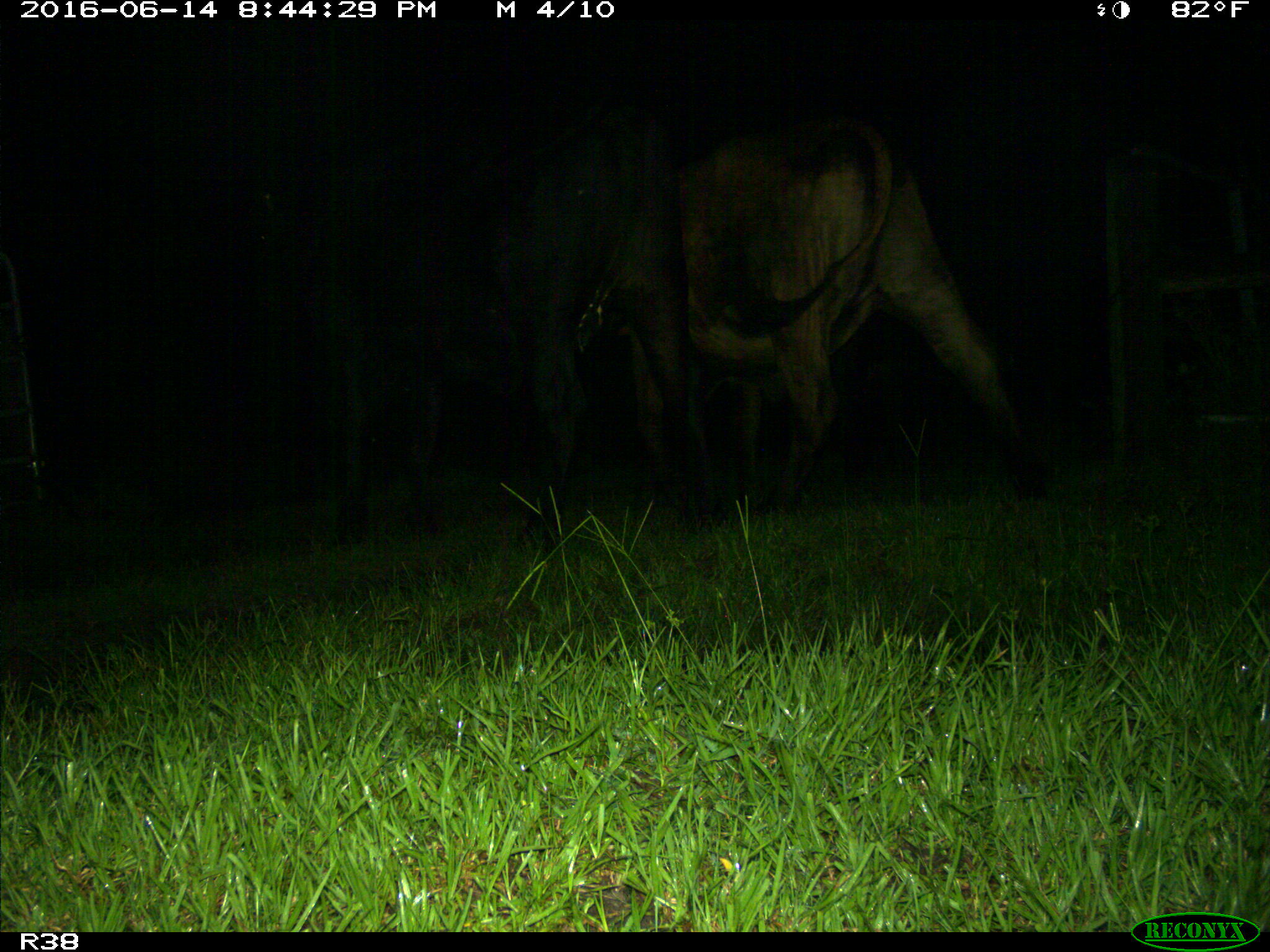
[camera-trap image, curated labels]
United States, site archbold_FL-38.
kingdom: Animalia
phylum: Chordata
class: Mammalia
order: Artiodactyla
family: Bovidae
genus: Bos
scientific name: Bos taurus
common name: domestic cow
Bos taurus (domestic cow).